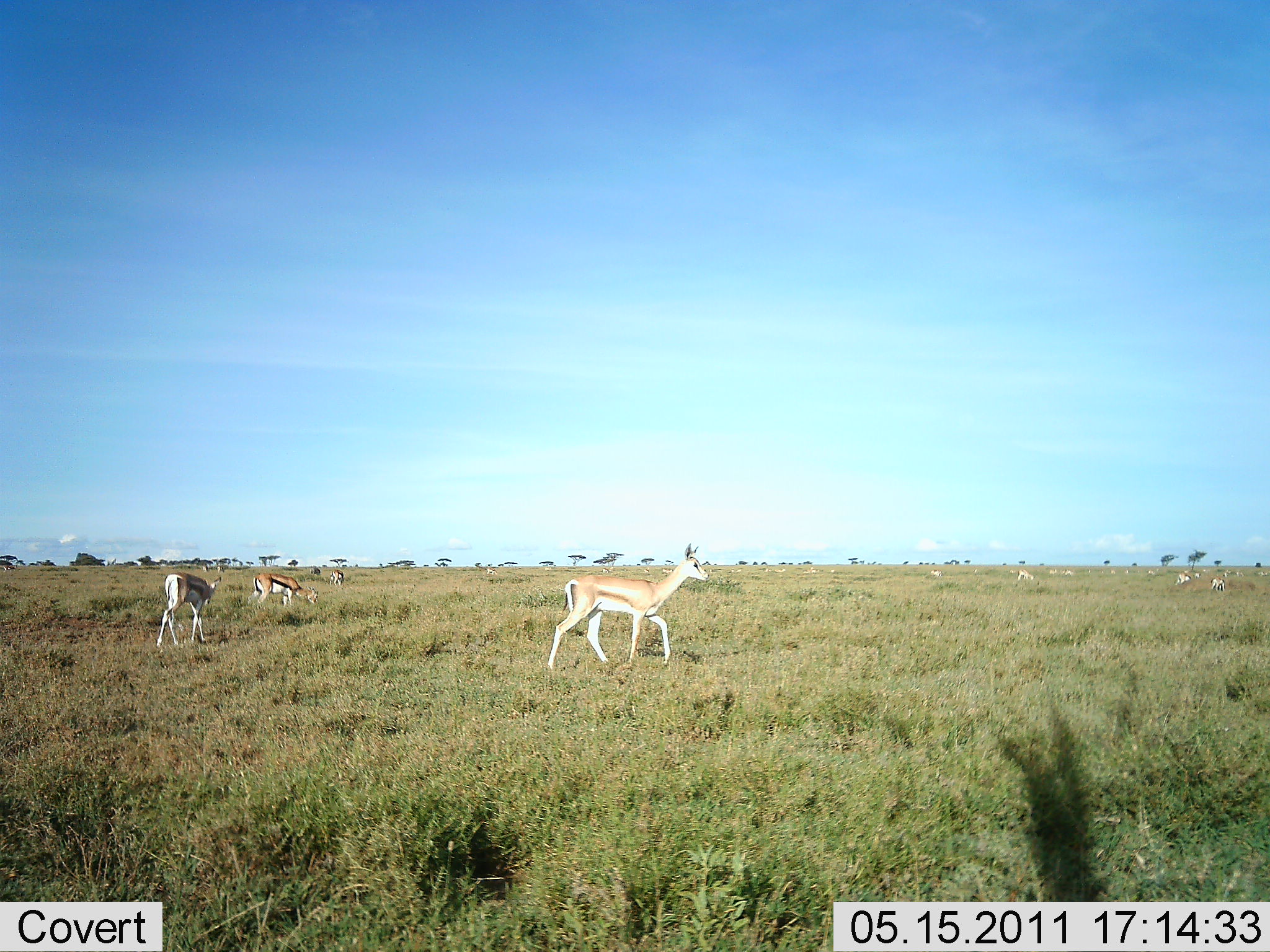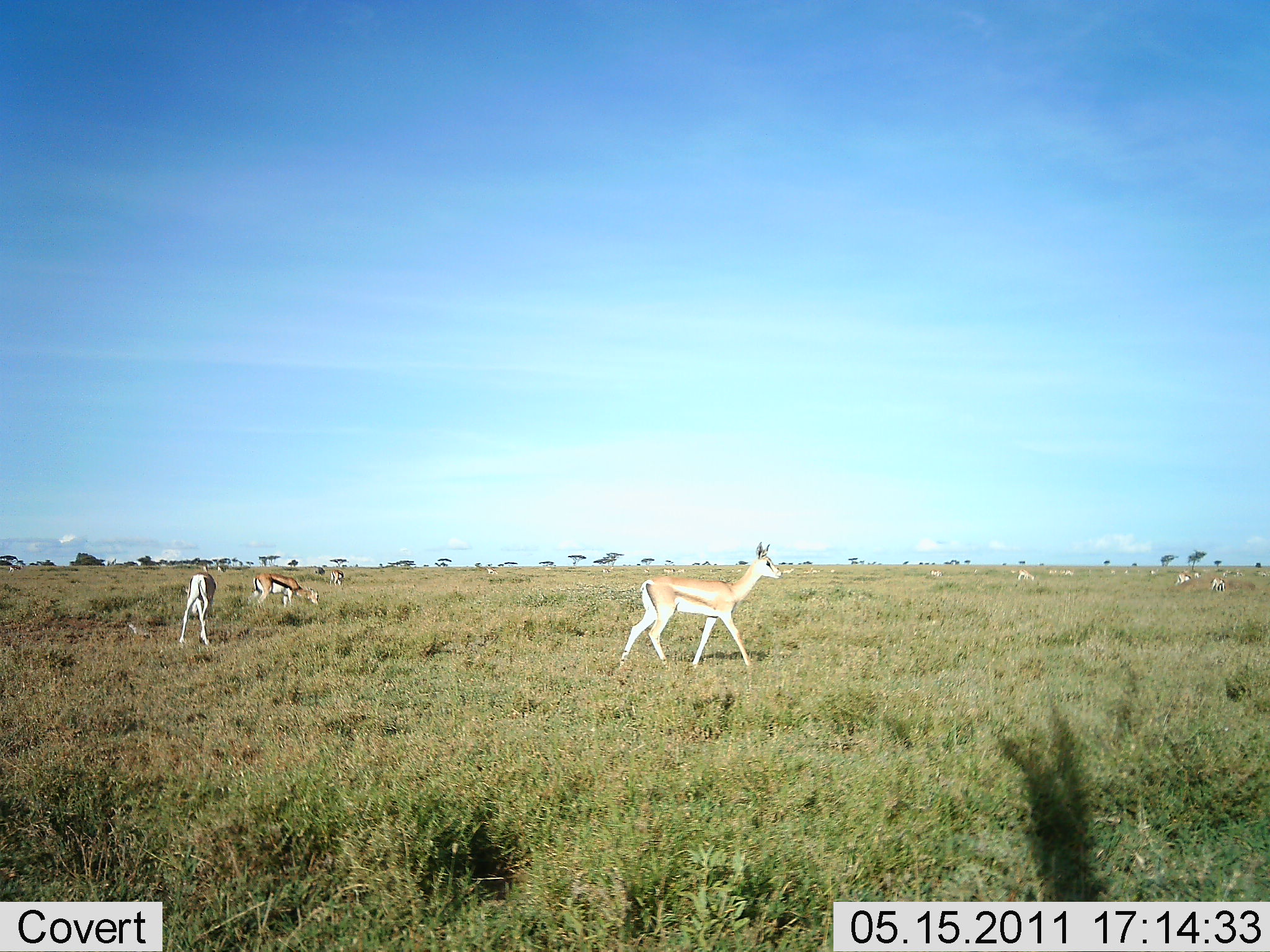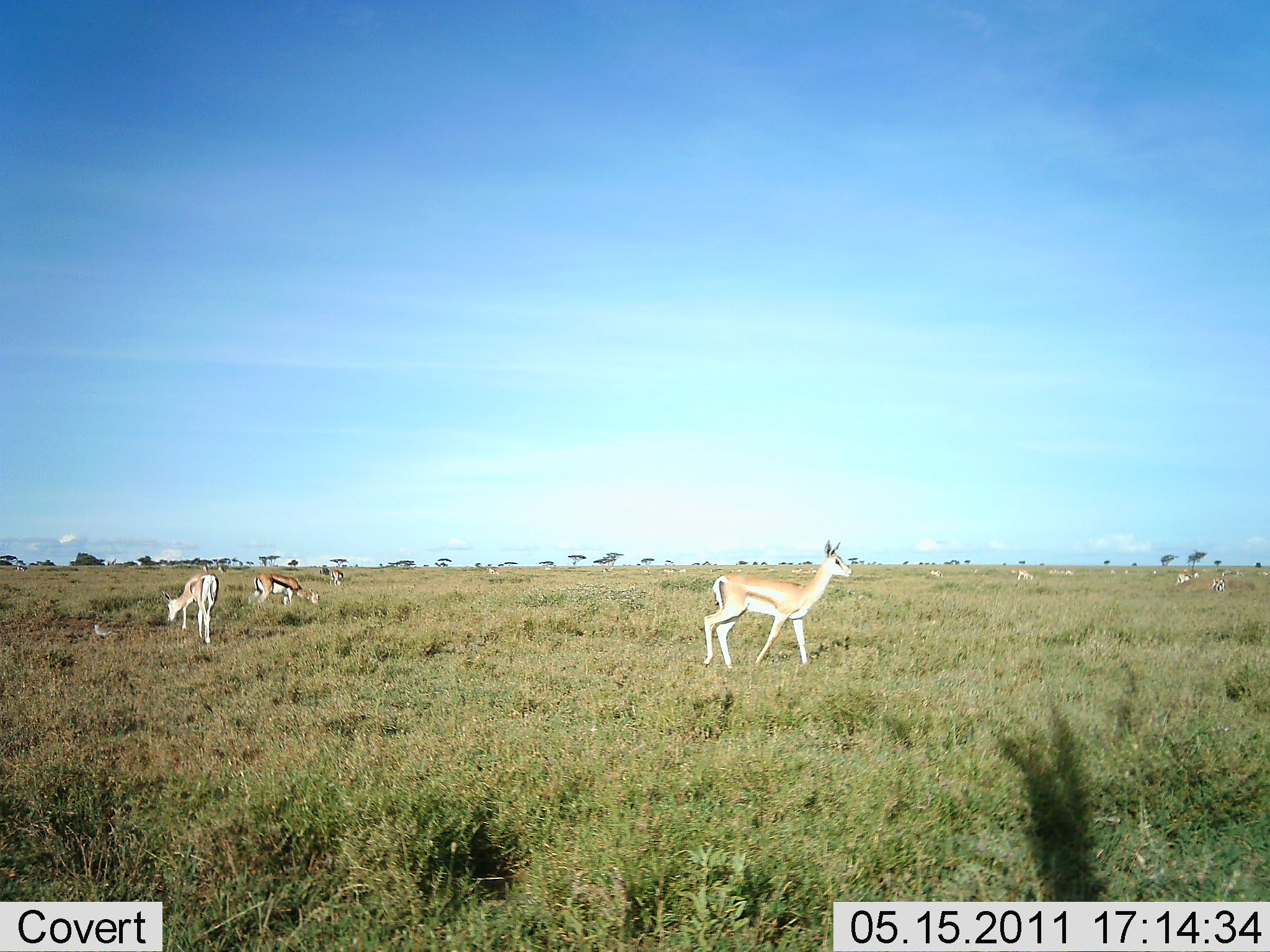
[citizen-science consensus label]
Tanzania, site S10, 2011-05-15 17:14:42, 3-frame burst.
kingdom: Animalia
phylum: Chordata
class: Mammalia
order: Artiodactyla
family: Bovidae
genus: Eudorcas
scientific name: Eudorcas thomsonii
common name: thomson's gazelle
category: gazellethomsons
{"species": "gazellethomsons (thomson's gazelle) (Eudorcas thomsonii)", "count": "10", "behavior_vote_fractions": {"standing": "46%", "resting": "15%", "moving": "62%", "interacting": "0%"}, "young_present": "0%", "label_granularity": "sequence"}